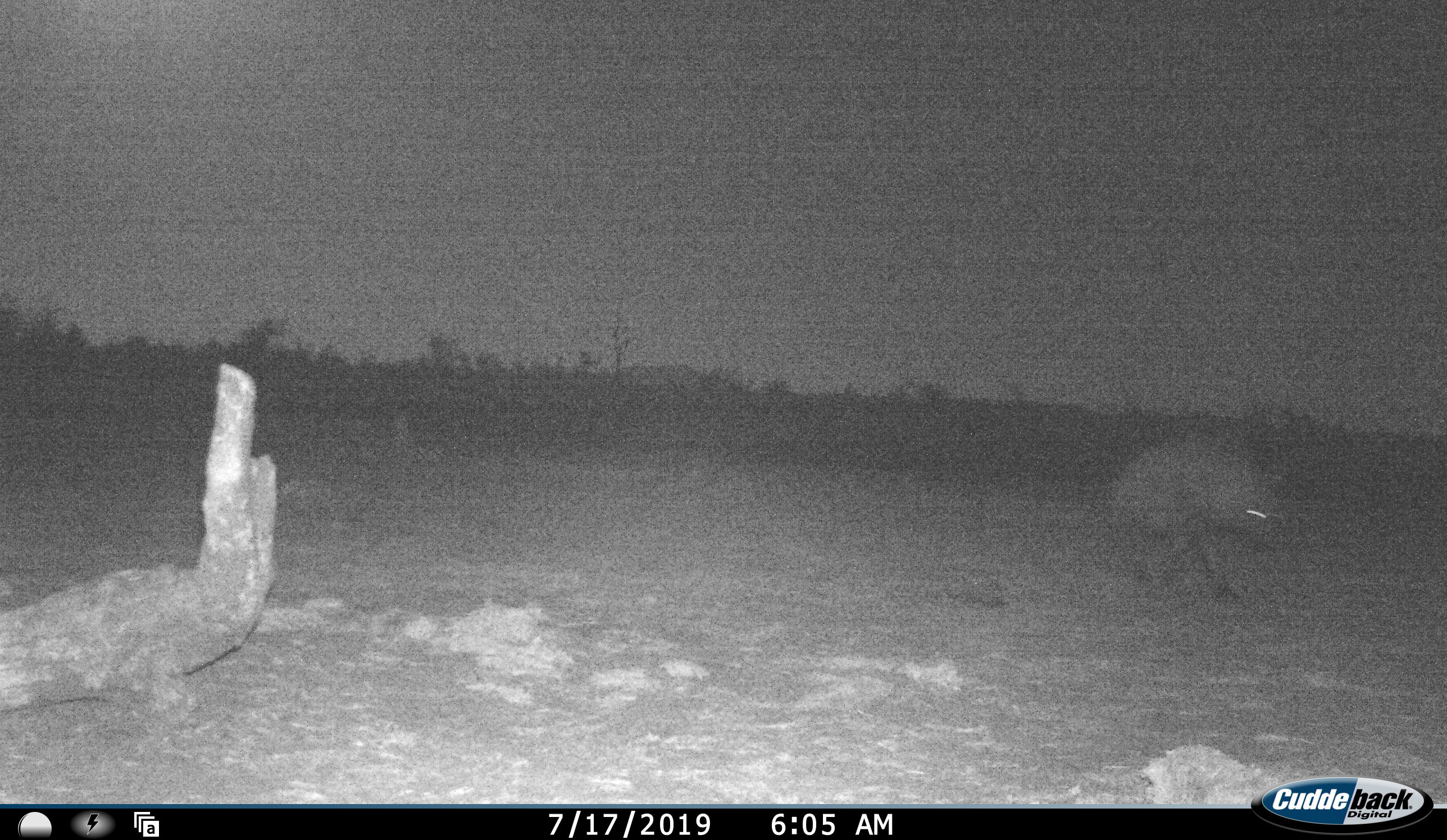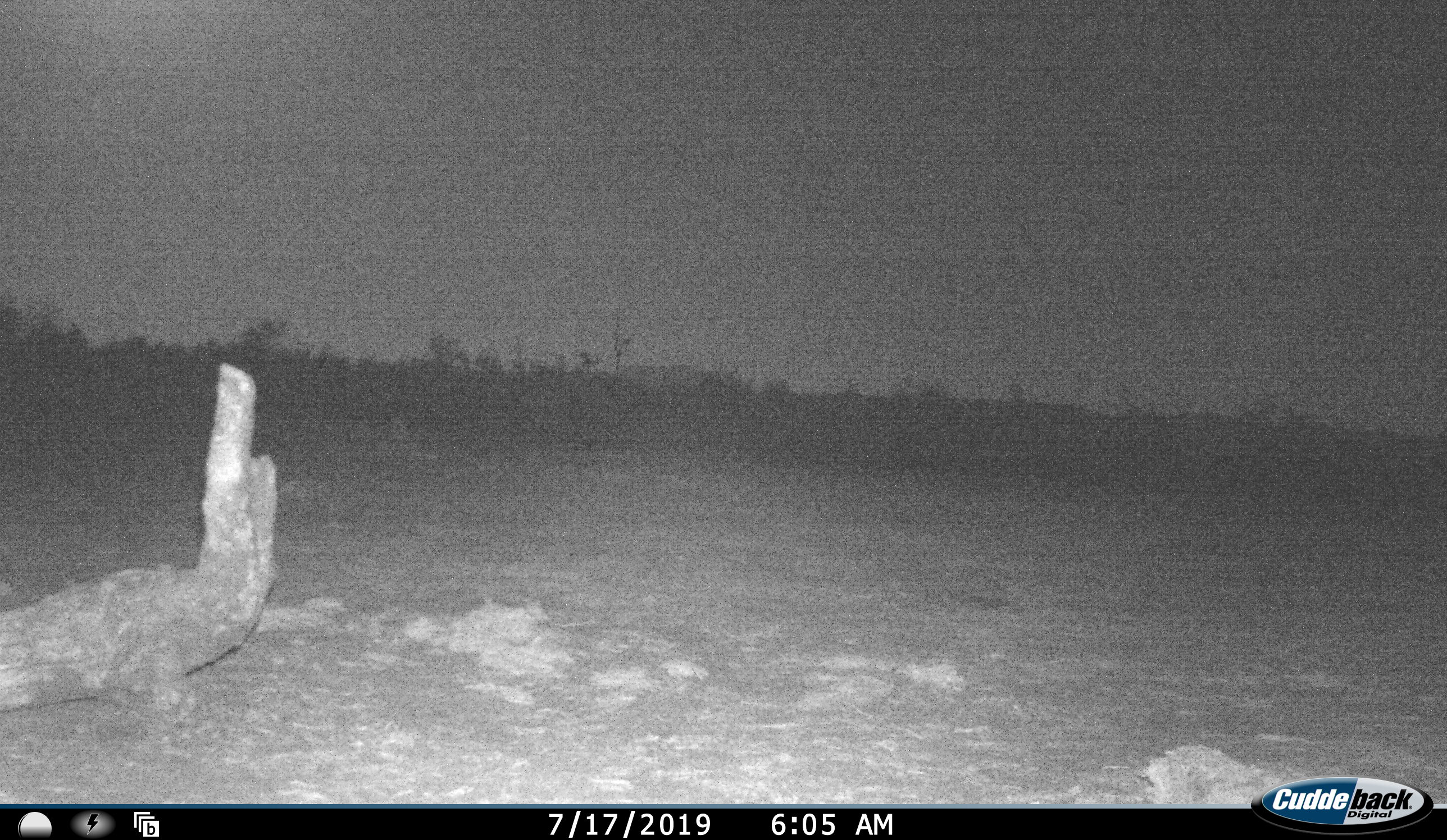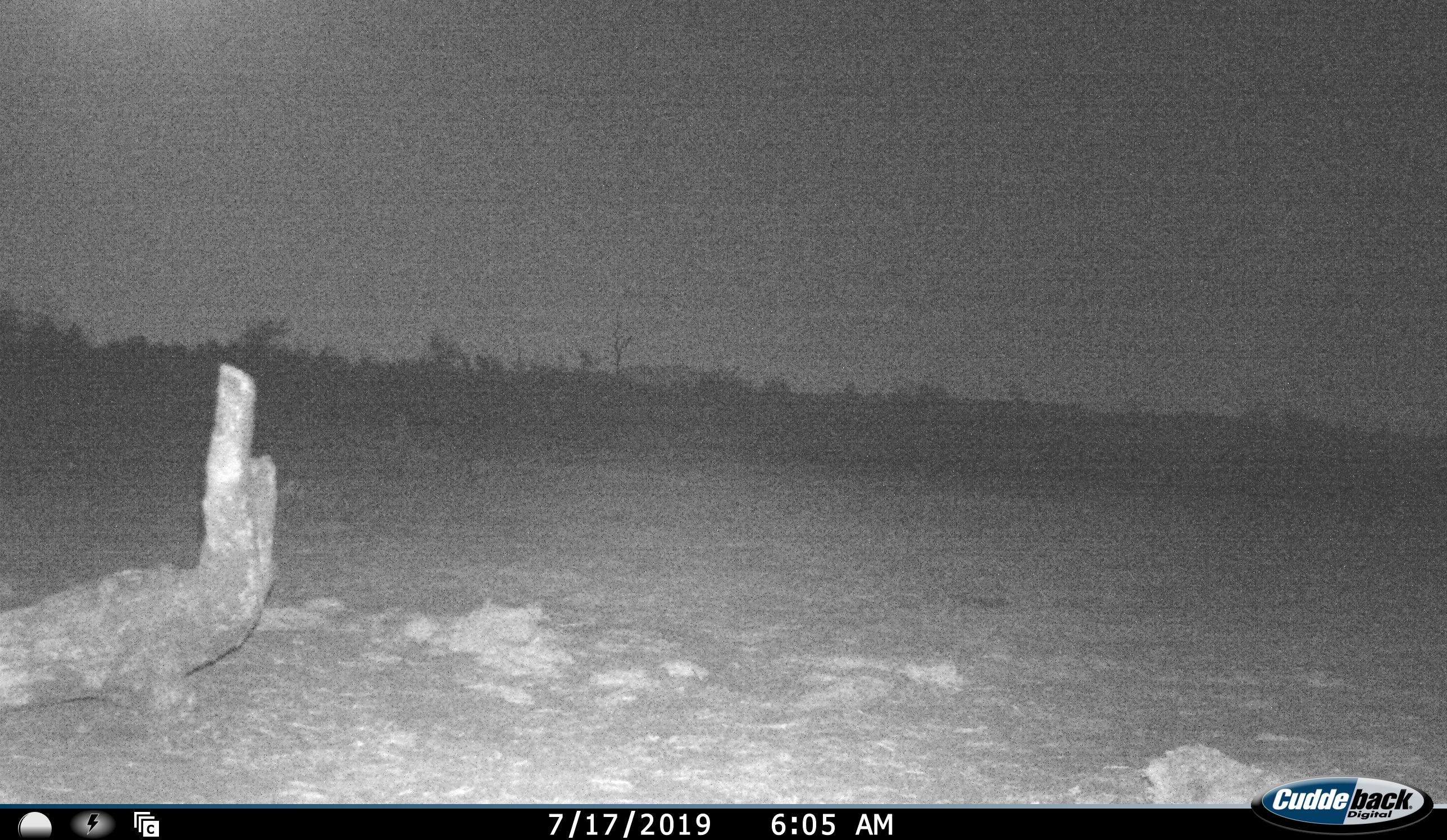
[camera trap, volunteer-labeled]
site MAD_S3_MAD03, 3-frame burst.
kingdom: Animalia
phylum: Chordata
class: Mammalia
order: Carnivora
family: Hyaenidae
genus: Parahyaena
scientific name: Parahyaena brunnea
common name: brown hyena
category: hyenabrown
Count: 1.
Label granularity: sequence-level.